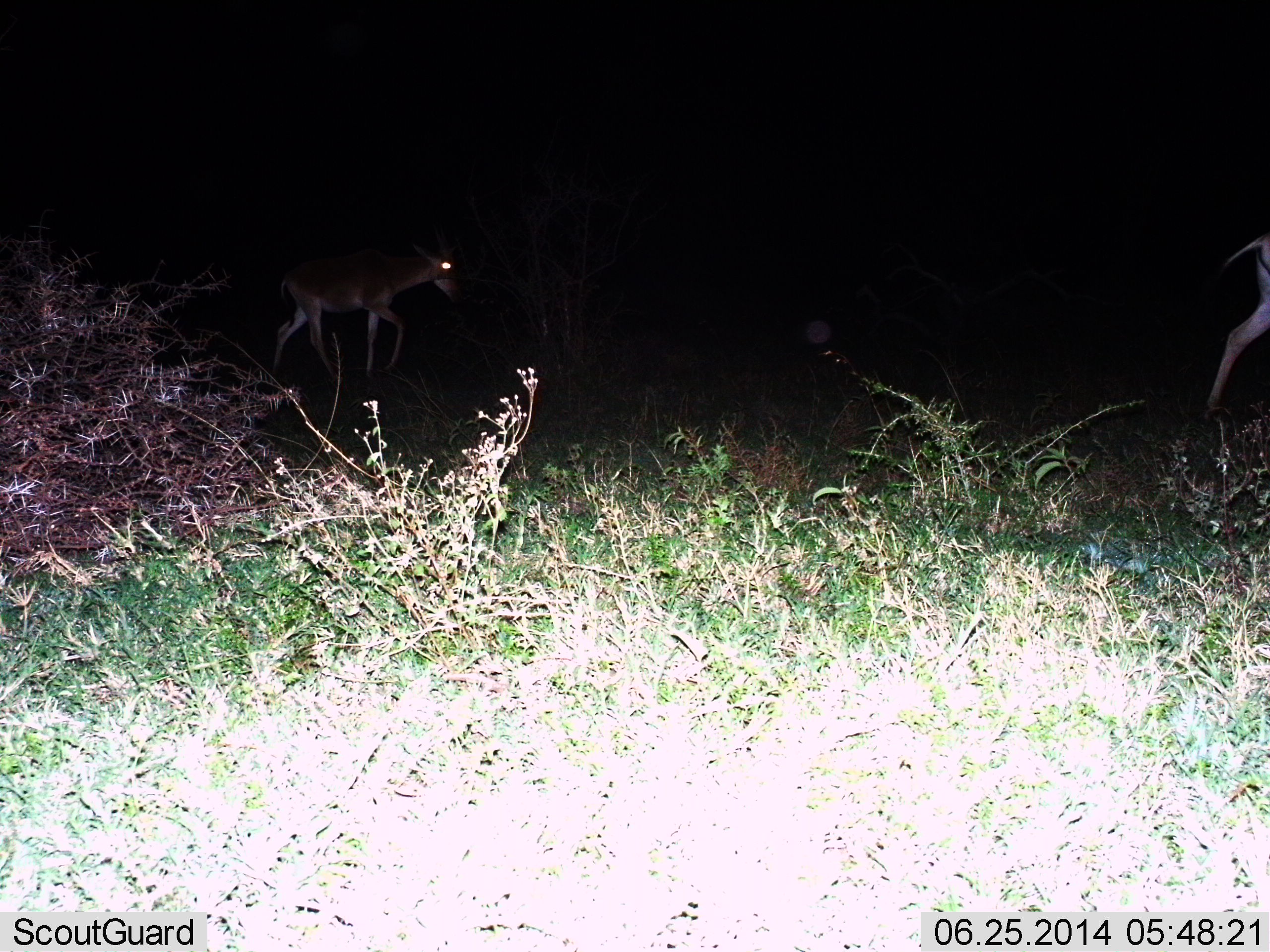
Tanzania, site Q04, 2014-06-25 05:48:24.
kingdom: Animalia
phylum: Chordata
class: Mammalia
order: Artiodactyla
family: Bovidae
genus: Aepyceros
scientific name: Aepyceros melampus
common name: impala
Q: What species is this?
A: Impala (Aepyceros melampus).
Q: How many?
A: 2.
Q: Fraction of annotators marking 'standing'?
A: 0%.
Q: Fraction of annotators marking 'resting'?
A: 0%.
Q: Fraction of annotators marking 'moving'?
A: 100%.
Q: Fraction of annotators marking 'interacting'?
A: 0%.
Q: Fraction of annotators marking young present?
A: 0%.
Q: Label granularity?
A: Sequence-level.